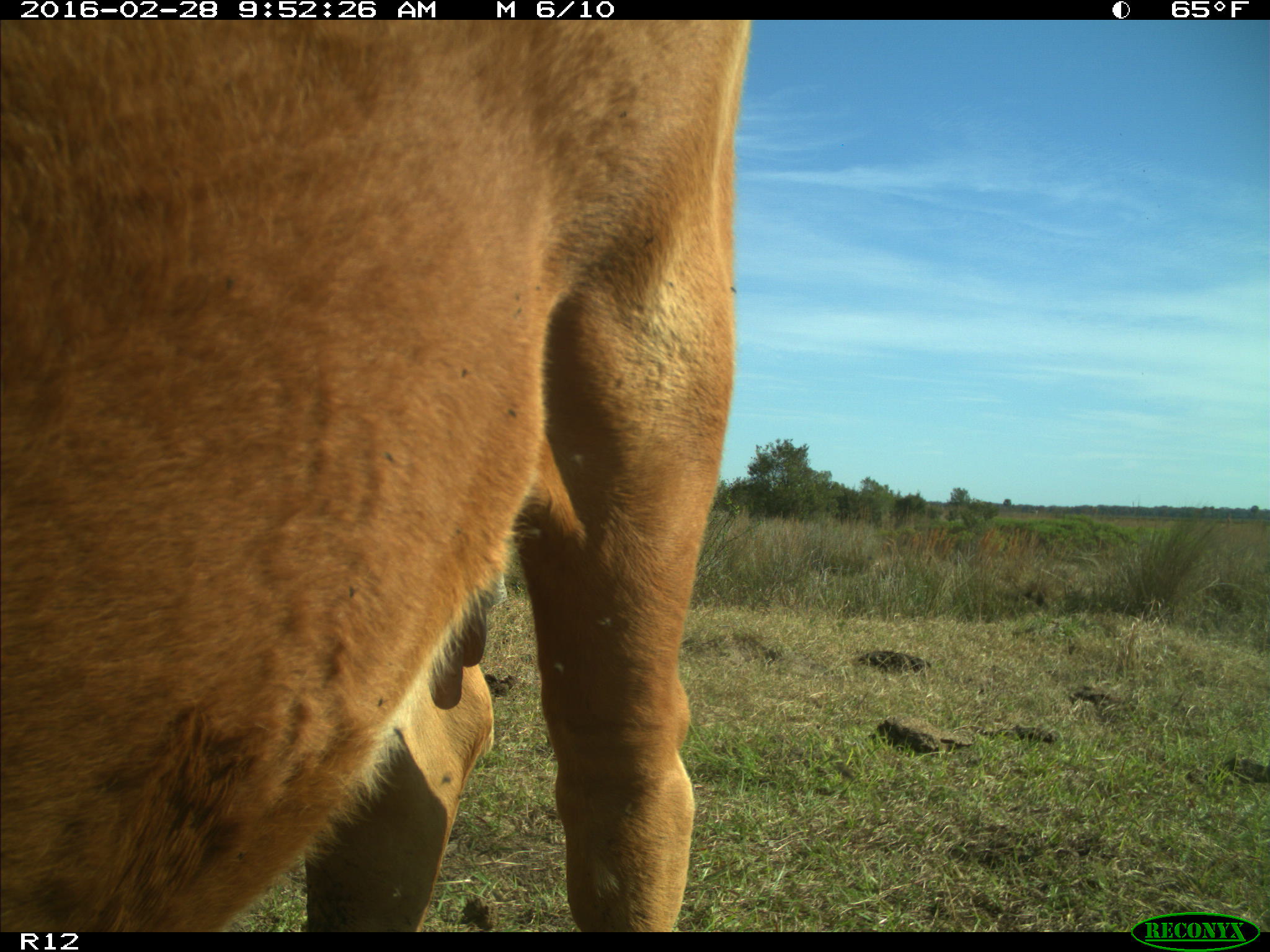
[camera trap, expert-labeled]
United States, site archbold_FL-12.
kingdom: Animalia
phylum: Chordata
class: Mammalia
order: Artiodactyla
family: Bovidae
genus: Bos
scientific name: Bos taurus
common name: domestic cow